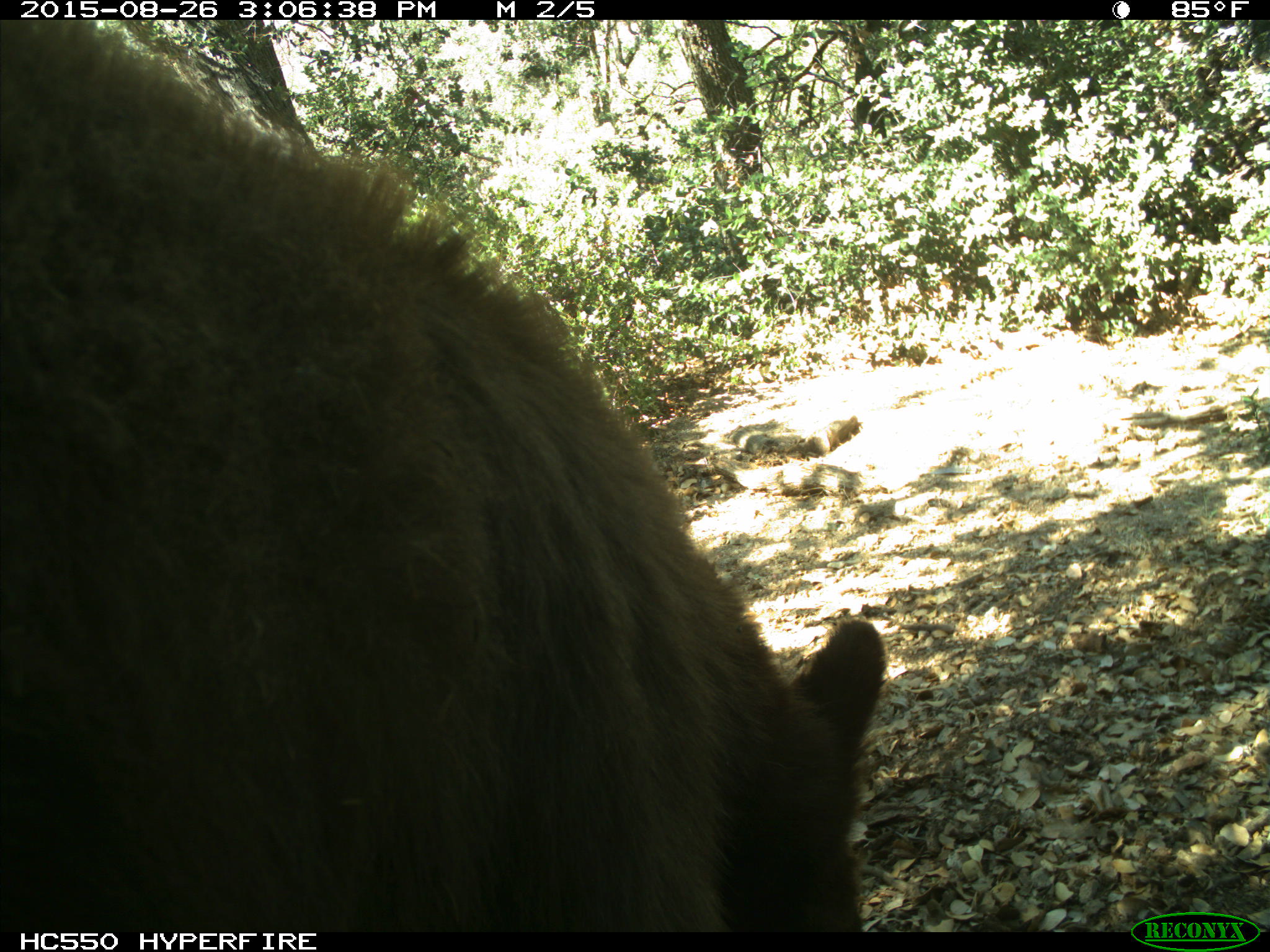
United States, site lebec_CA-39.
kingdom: Animalia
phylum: Chordata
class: Mammalia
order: Carnivora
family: Ursidae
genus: Ursus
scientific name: Ursus americanus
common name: american black bear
Ursus americanus (american black bear).